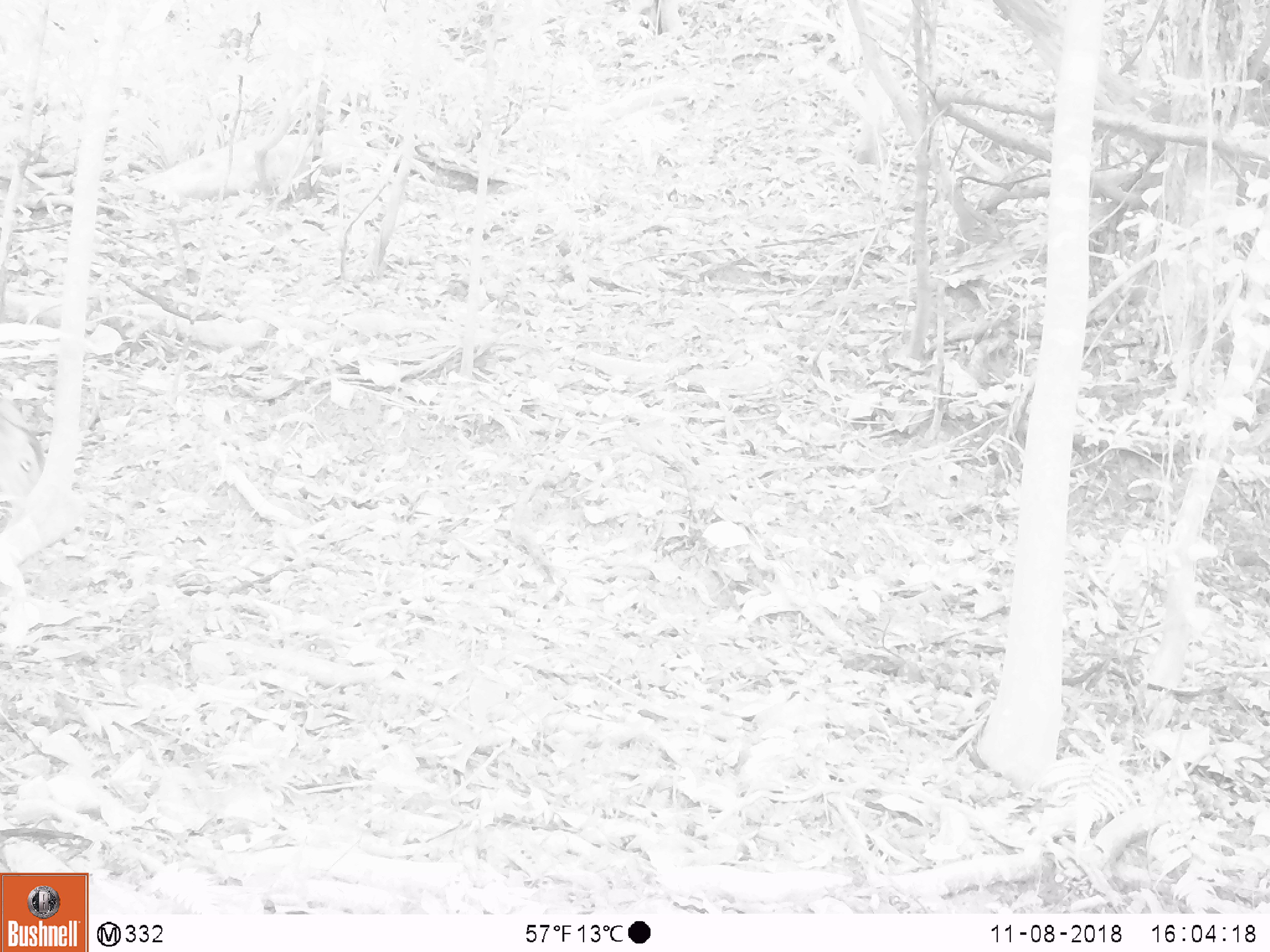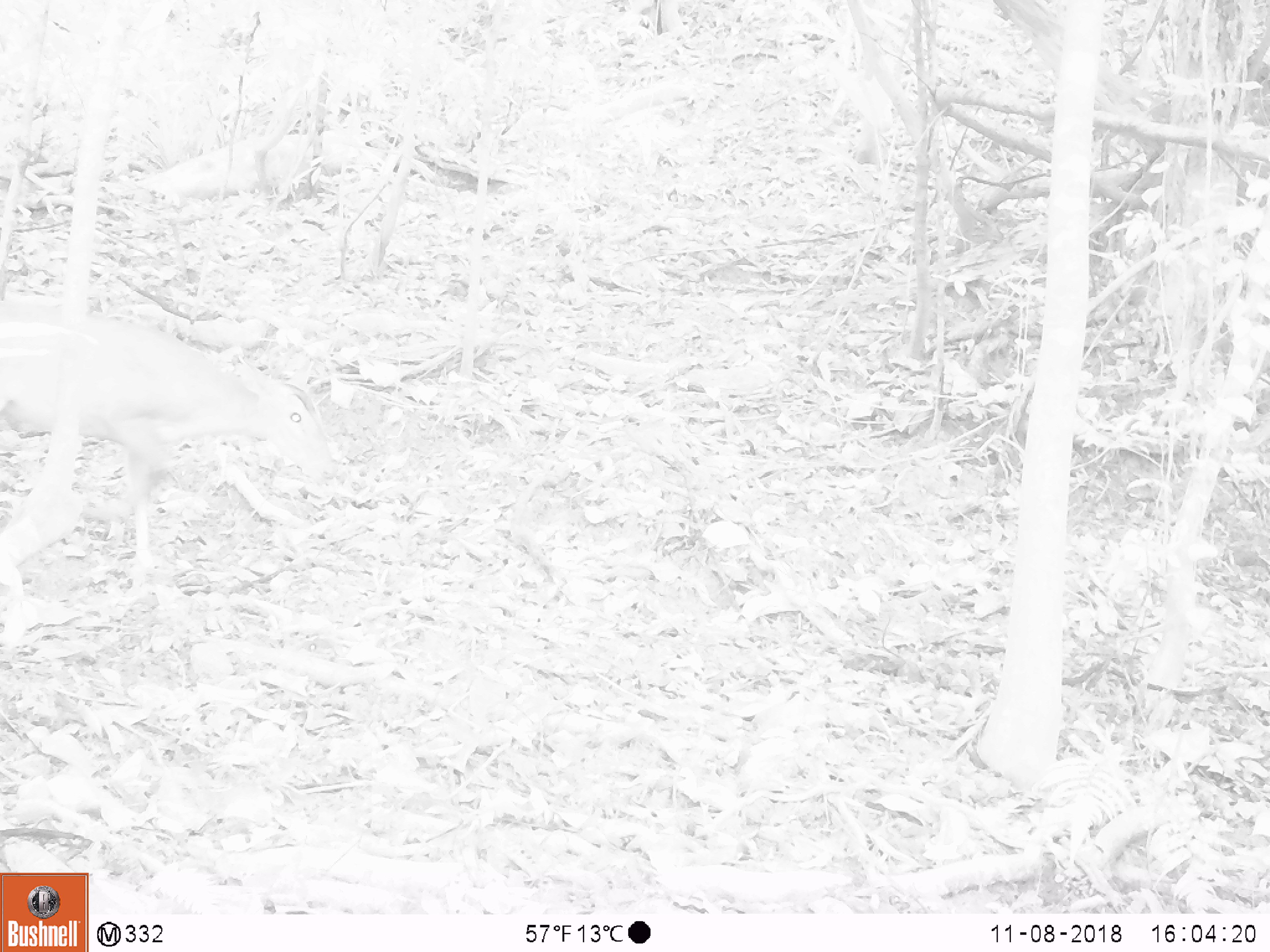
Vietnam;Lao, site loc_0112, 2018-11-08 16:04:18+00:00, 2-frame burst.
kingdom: Animalia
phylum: Chordata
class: Mammalia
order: Artiodactyla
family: Cervidae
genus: Muntiacus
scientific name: Muntiacus vuquangensis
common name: large-antlered muntjac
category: large antlered muntjac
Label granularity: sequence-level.